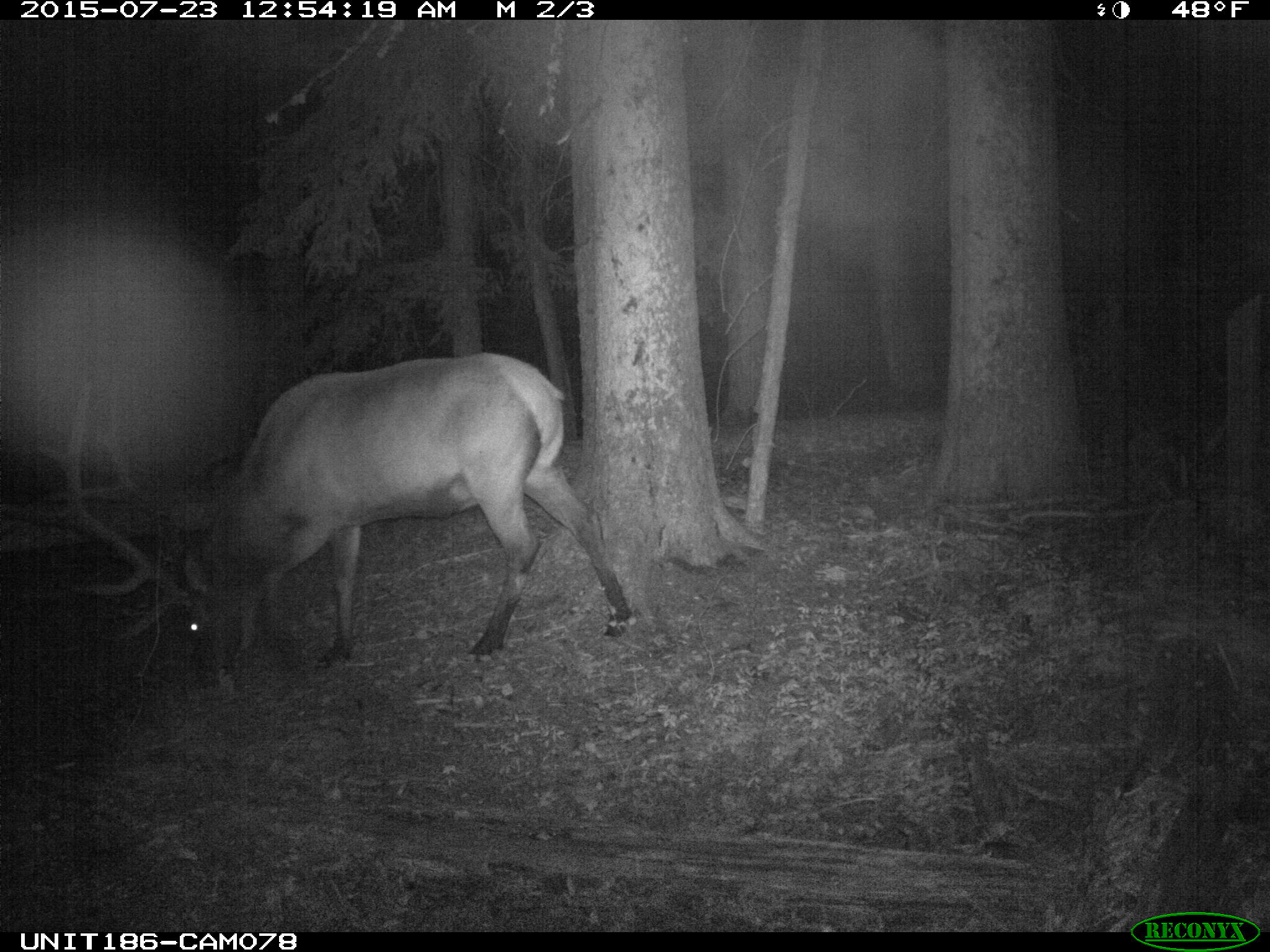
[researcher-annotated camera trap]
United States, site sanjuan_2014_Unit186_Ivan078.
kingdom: Animalia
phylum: Chordata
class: Mammalia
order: Artiodactyla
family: Cervidae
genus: Cervus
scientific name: Cervus elaphus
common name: red deer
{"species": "Cervus elaphus (red deer)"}